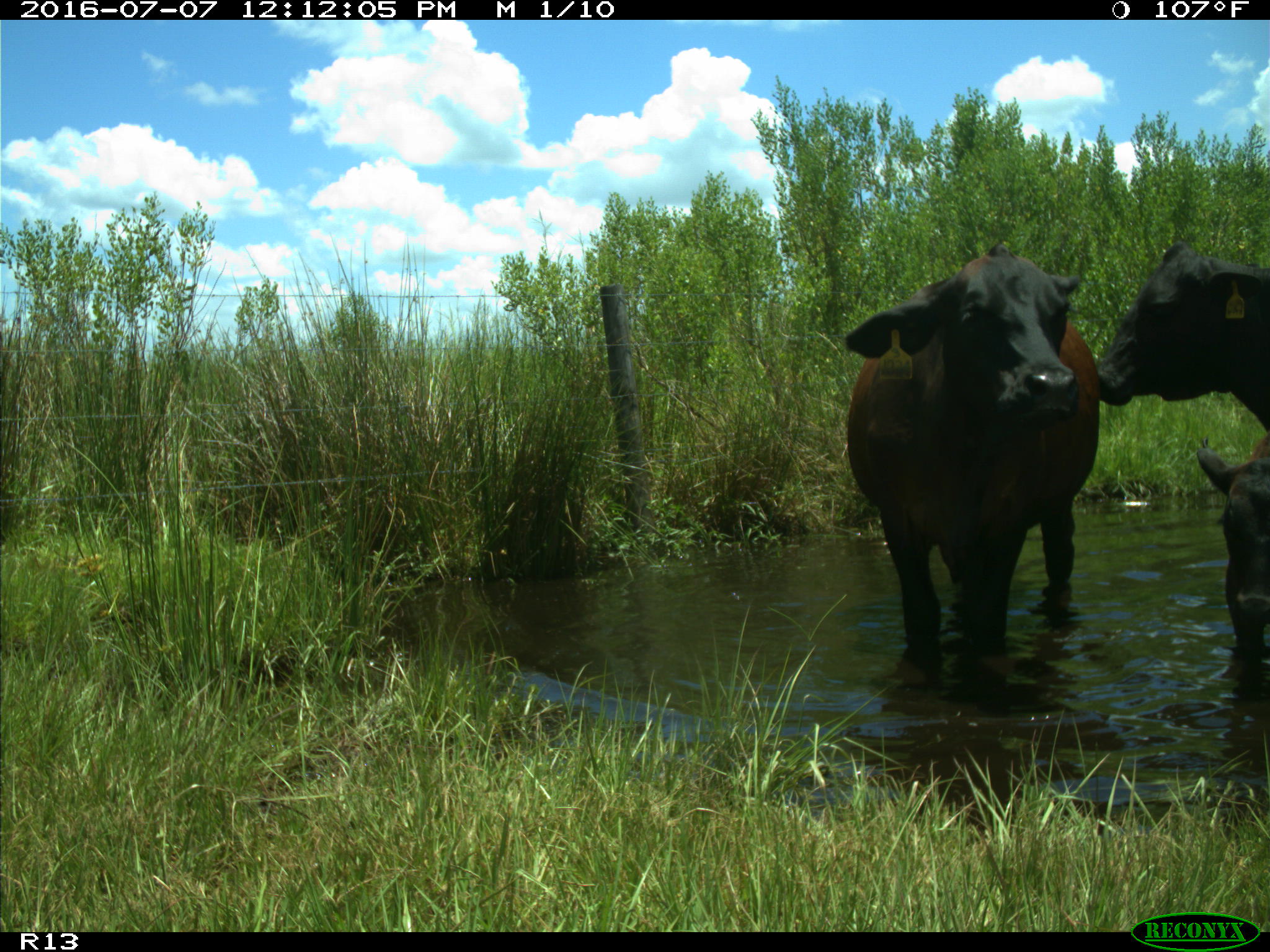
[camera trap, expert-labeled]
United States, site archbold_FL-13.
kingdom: Animalia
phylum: Chordata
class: Mammalia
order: Artiodactyla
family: Bovidae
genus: Bos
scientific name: Bos taurus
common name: domestic cow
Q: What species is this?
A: Bos taurus (domestic cow).